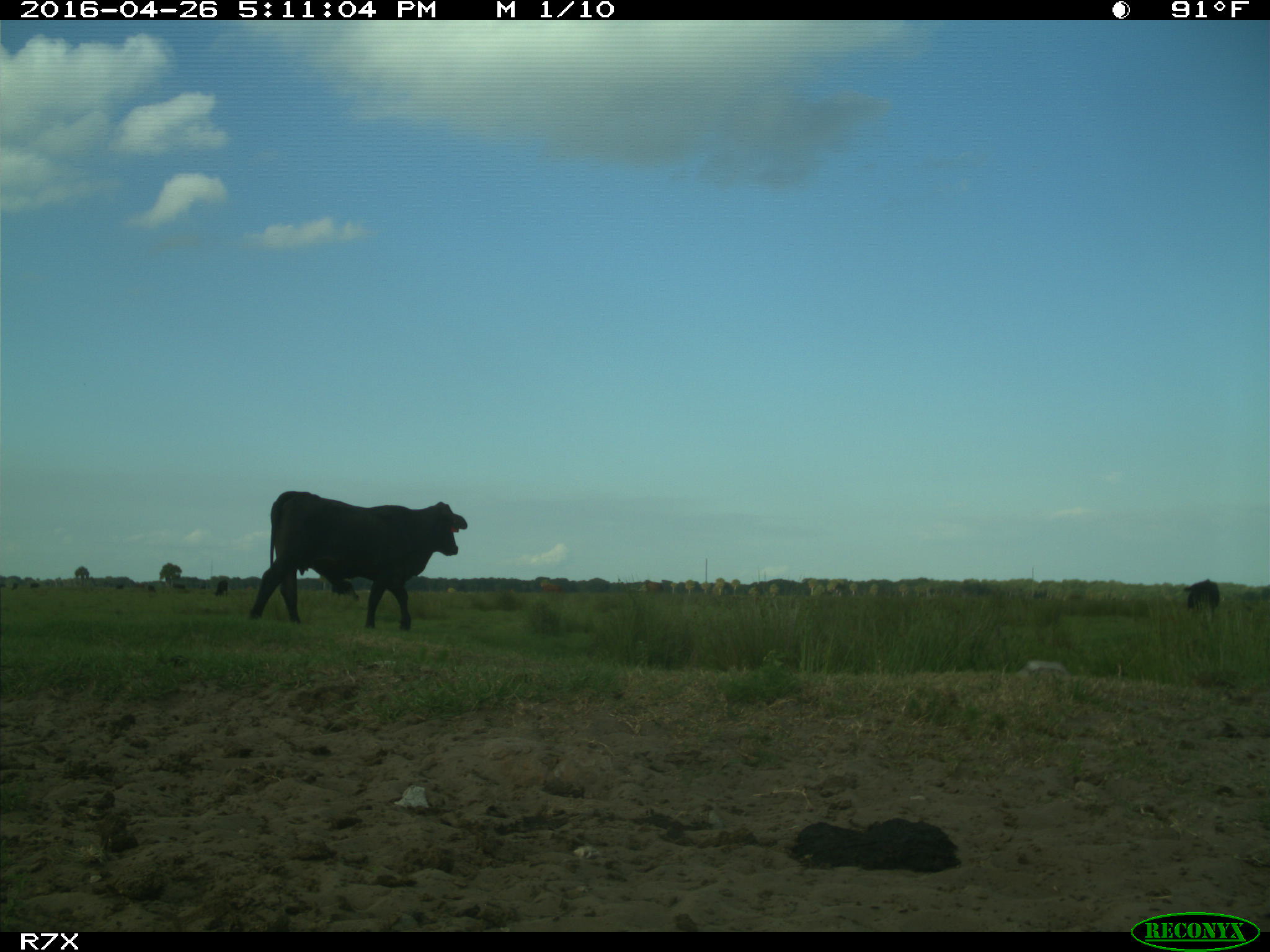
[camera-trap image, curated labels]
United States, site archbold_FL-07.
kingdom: Animalia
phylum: Chordata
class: Mammalia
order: Artiodactyla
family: Bovidae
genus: Bos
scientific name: Bos taurus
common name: domestic cow